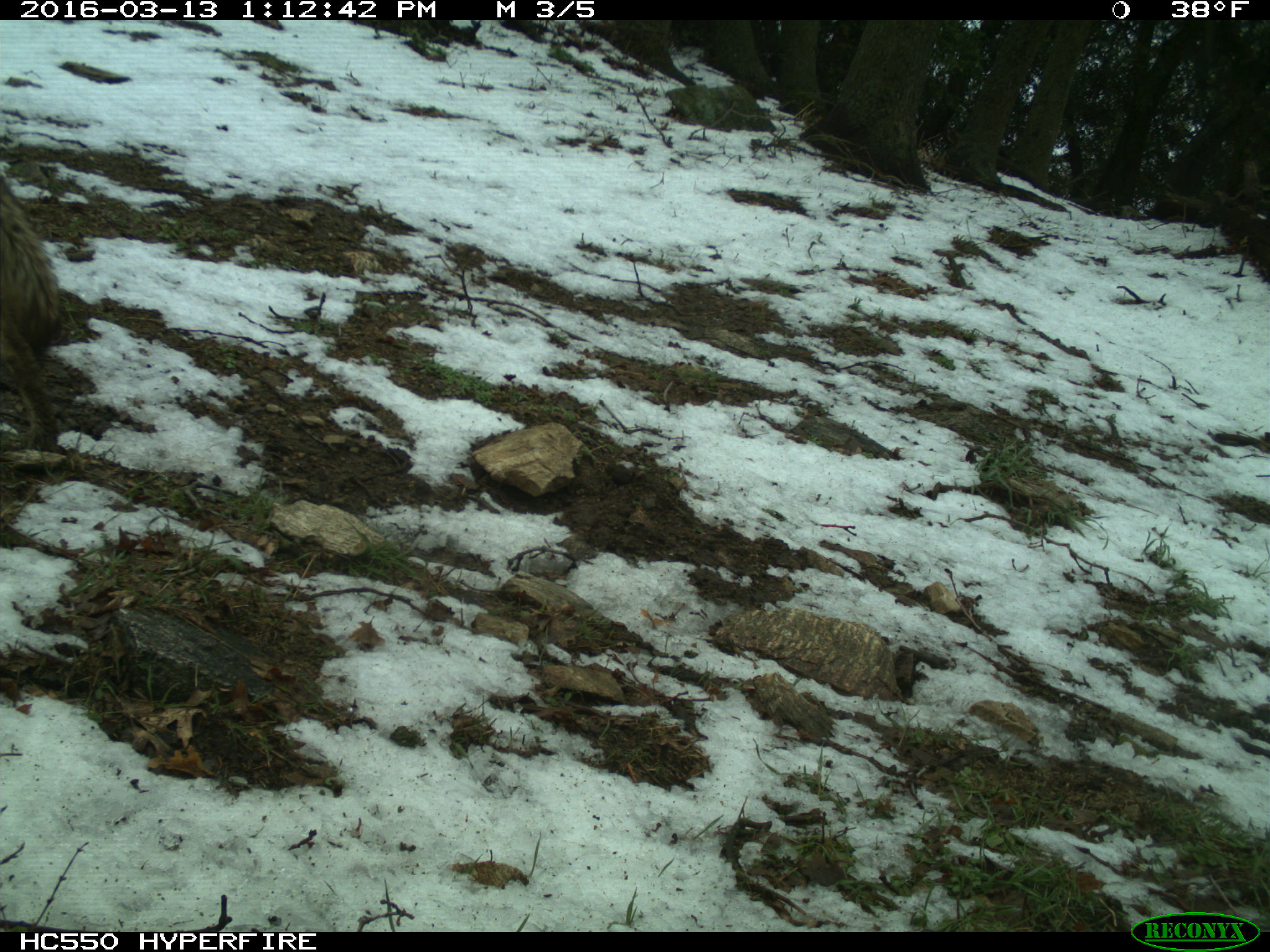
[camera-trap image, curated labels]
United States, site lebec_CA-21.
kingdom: Animalia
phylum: Chordata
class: Mammalia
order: Carnivora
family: Canidae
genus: Canis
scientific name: Canis latrans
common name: coyote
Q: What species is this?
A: Canis latrans (coyote).